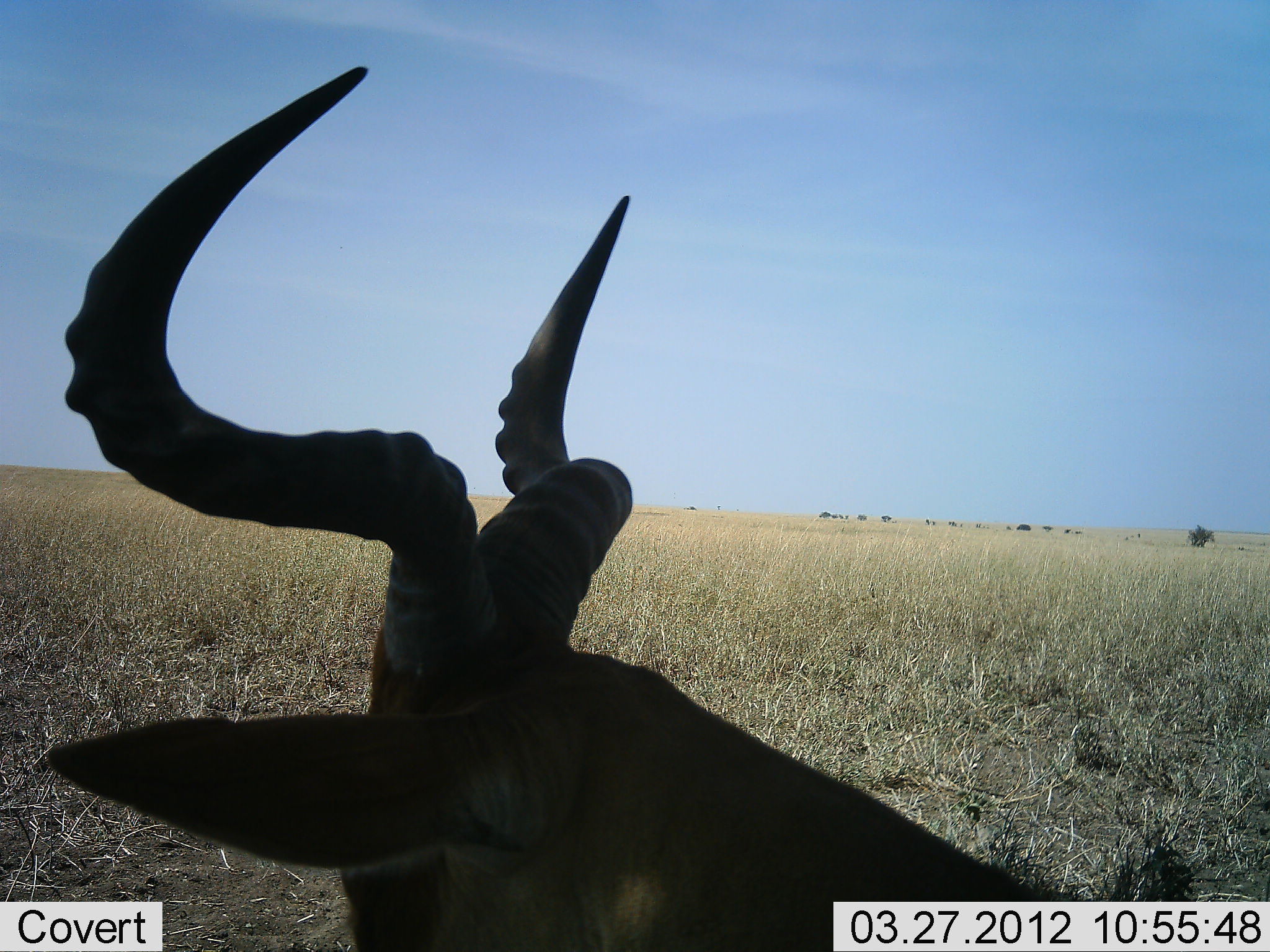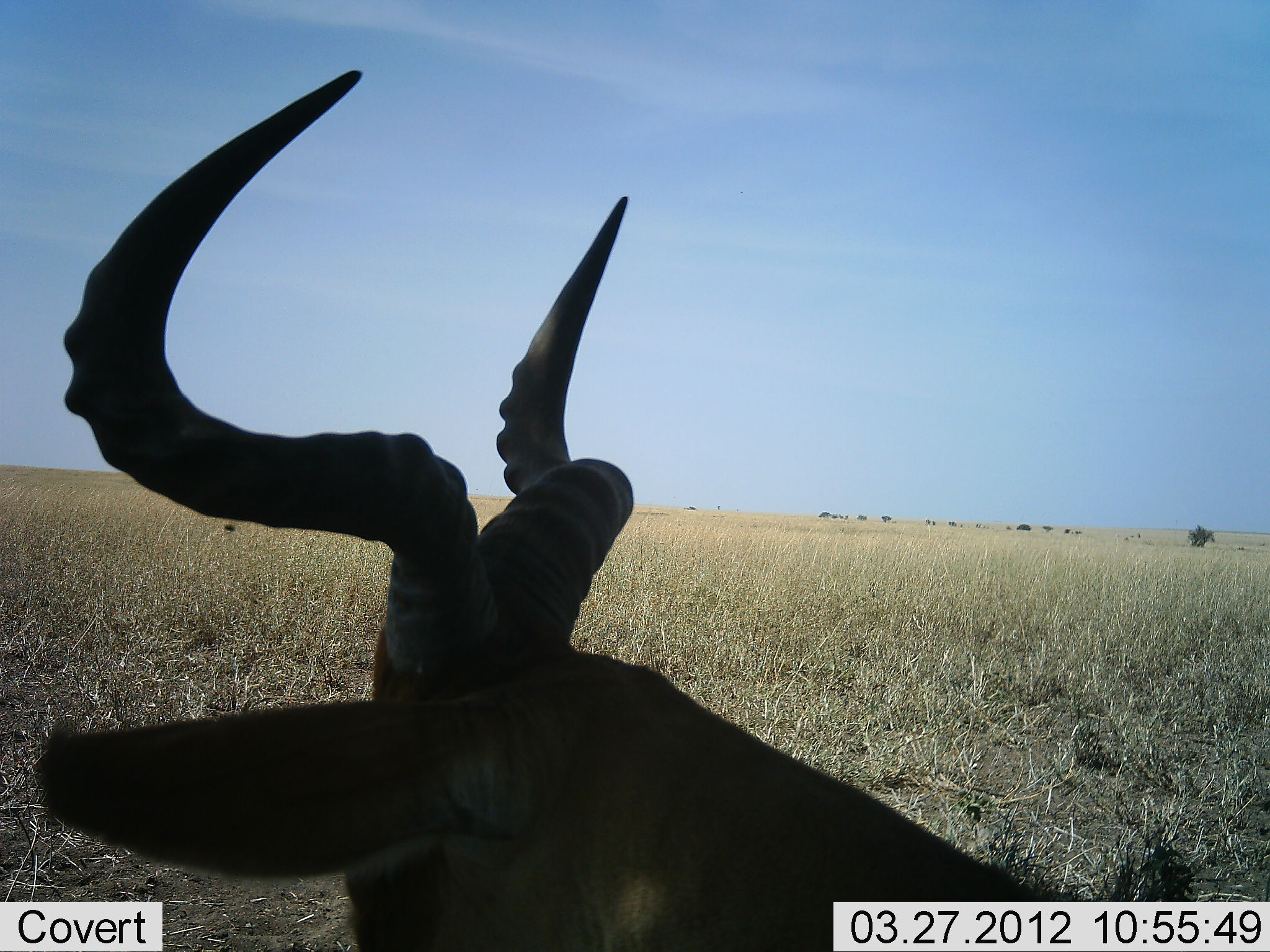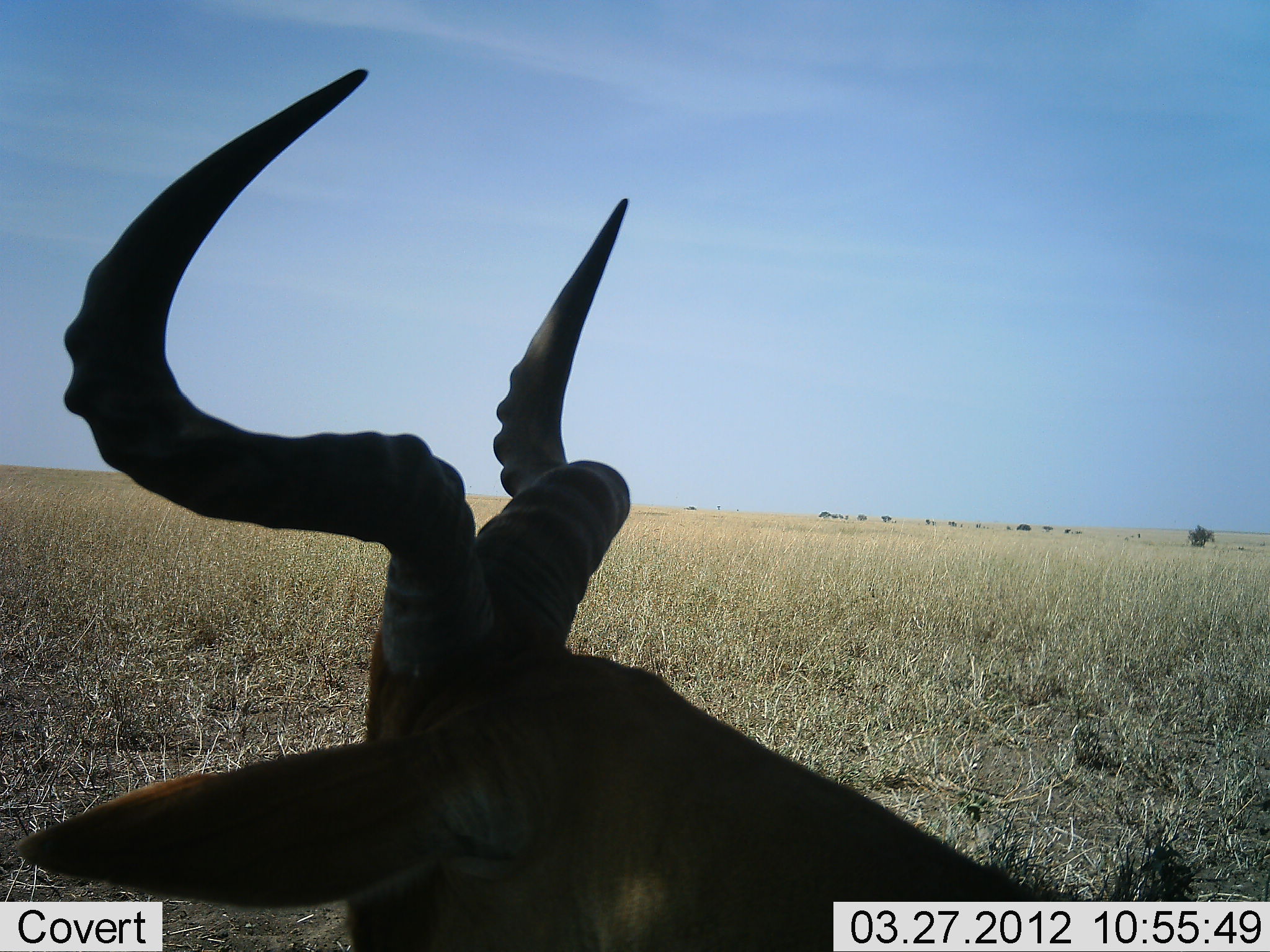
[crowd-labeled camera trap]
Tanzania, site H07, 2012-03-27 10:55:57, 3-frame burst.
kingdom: Animalia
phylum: Chordata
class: Mammalia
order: Artiodactyla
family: Bovidae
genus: Alcelaphus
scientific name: Alcelaphus buselaphus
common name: hartebeest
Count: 1.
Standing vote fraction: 31%.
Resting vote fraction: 65%.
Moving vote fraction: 4%.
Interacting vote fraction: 0%.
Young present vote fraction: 0%.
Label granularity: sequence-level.